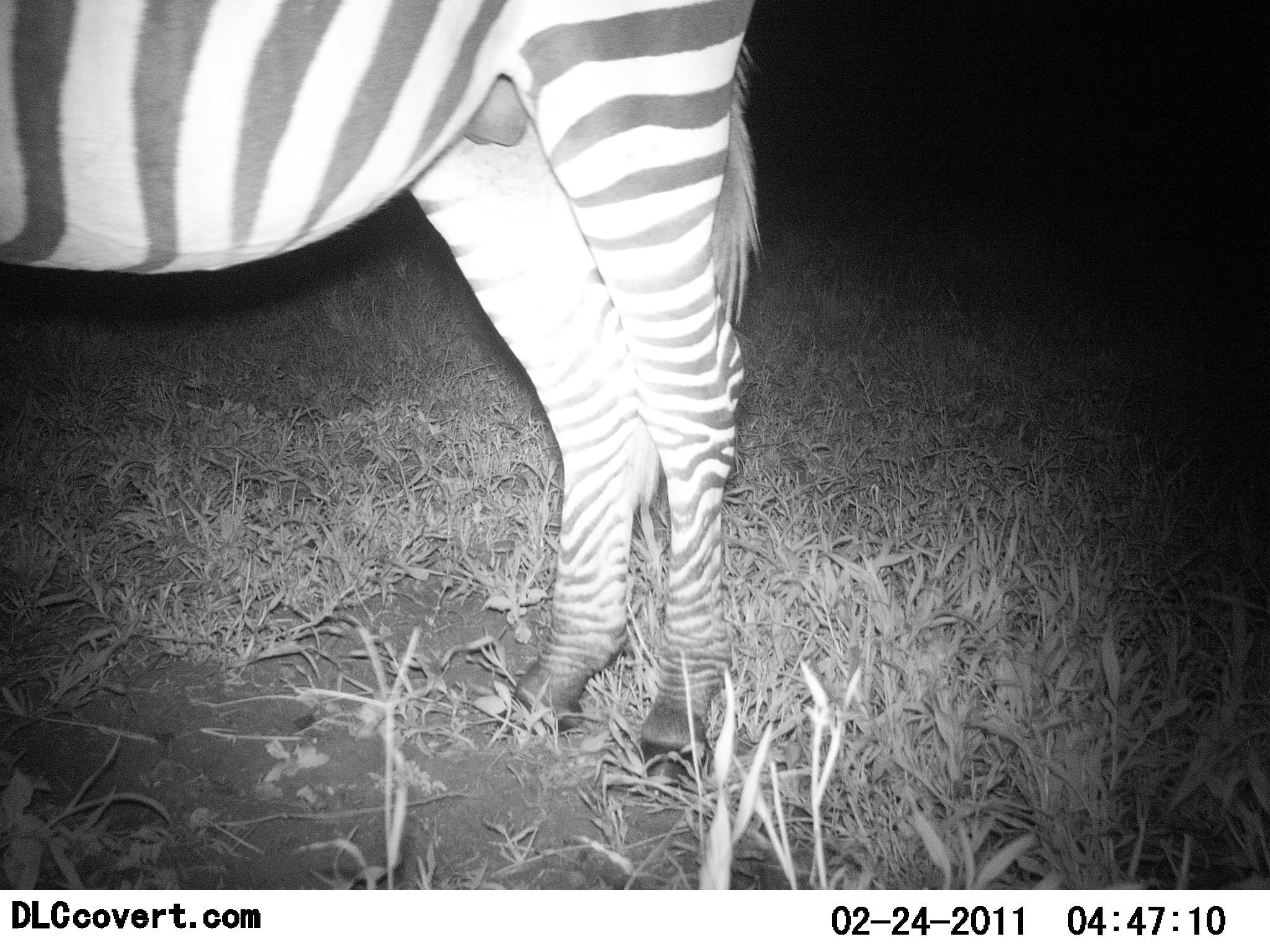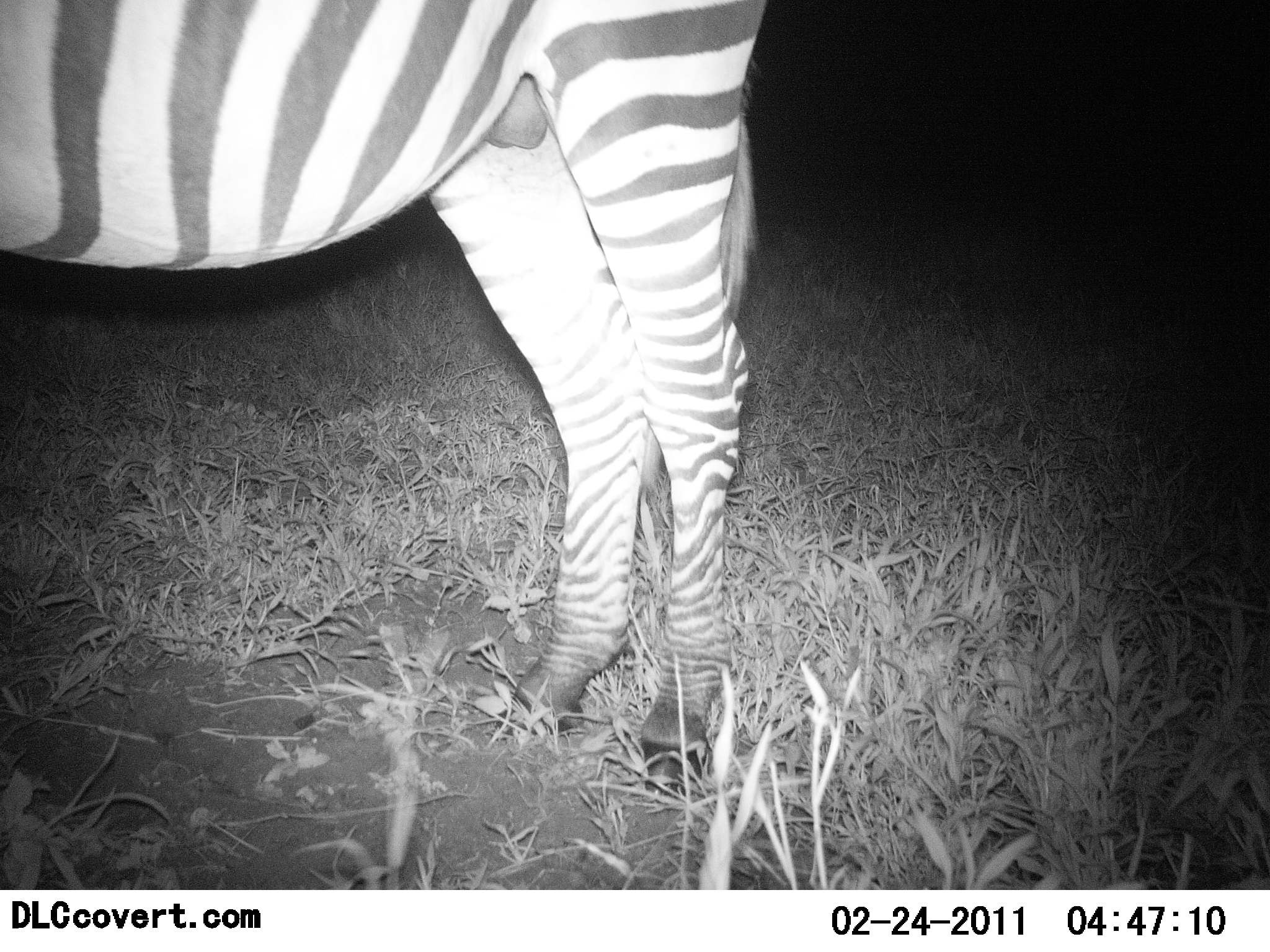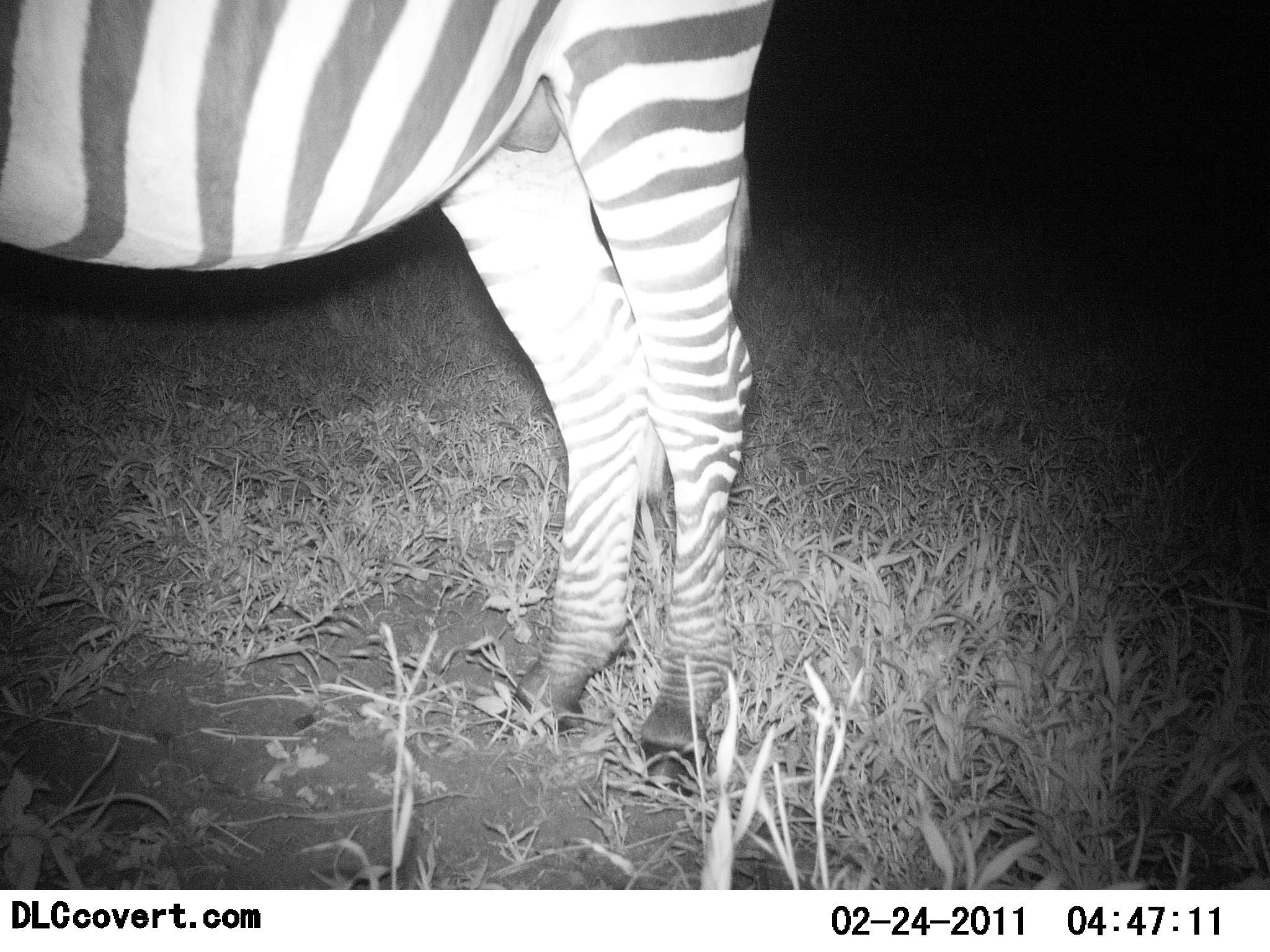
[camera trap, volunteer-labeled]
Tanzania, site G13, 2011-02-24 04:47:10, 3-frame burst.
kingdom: Animalia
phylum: Chordata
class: Mammalia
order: Perissodactyla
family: Equidae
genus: Equus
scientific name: Equus quagga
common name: plains zebra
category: zebra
Zebra (plains zebra) (Equus quagga), count 1. Behavior (volunteer vote fractions): standing 100%, resting 0%, moving 0%, interacting 0%. Young present (vote fraction): 0%. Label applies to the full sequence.